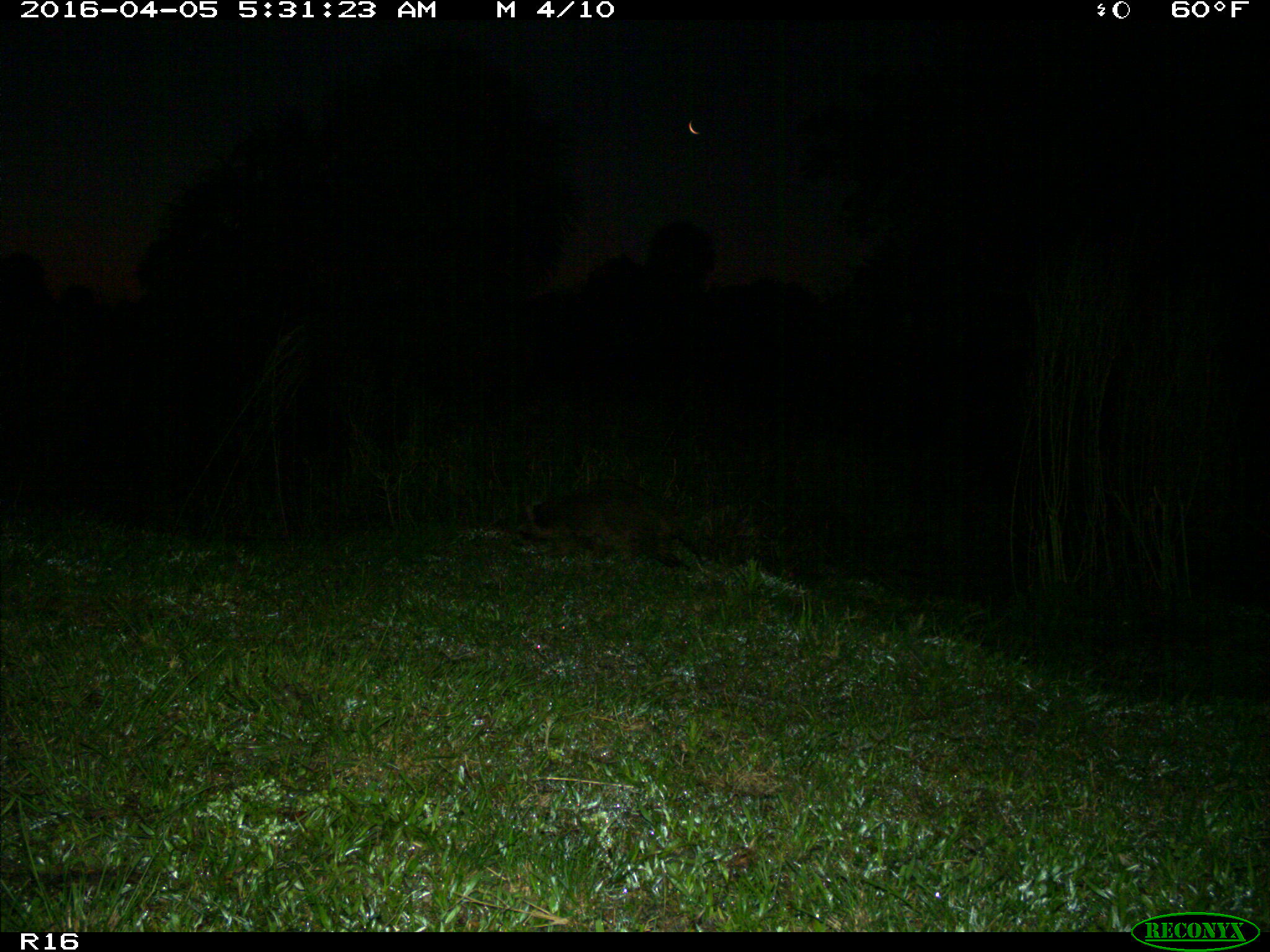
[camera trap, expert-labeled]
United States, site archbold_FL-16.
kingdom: Animalia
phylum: Chordata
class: Mammalia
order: Carnivora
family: Procyonidae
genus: Procyon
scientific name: Procyon lotor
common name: common raccoon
Procyon lotor (common raccoon).